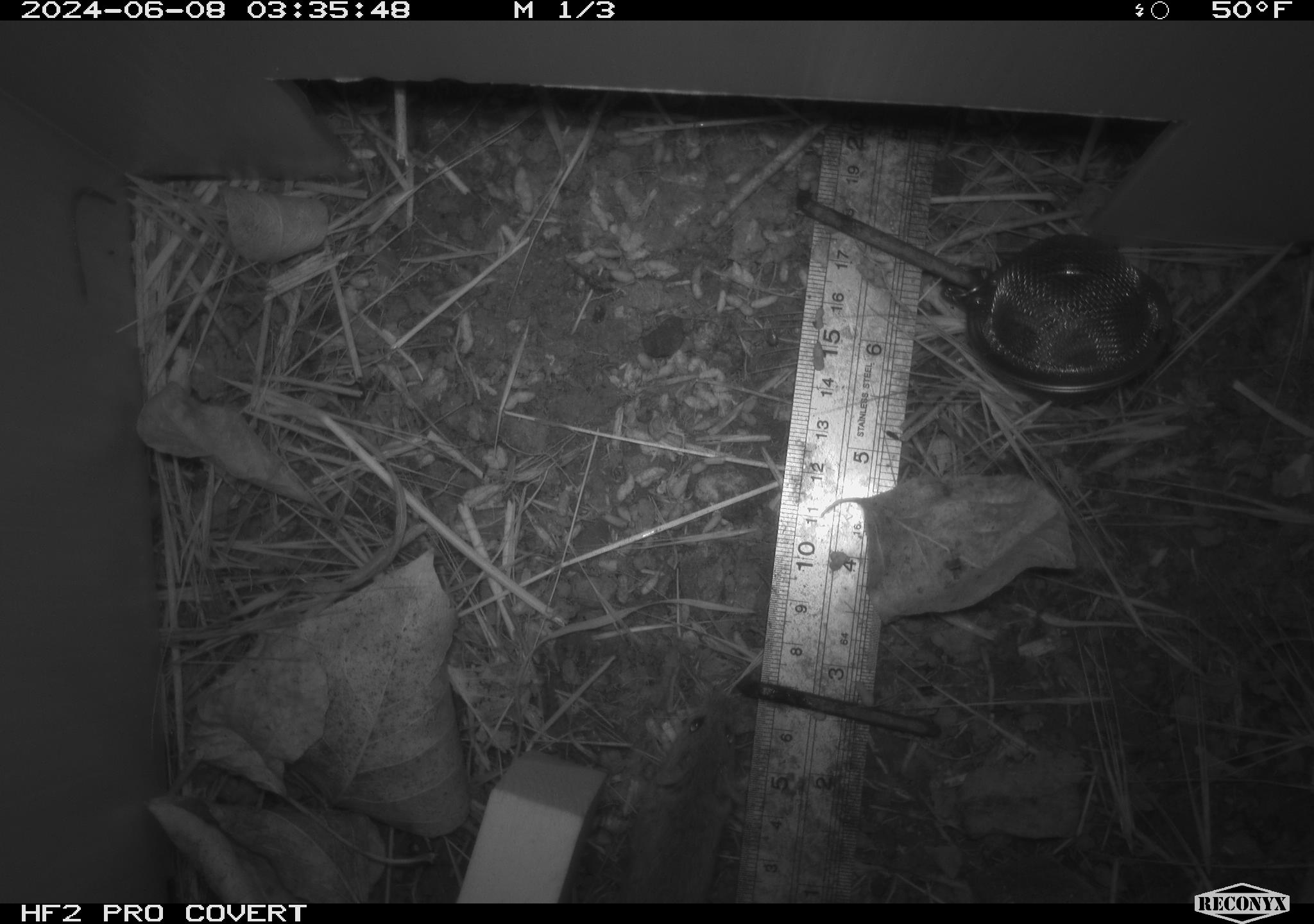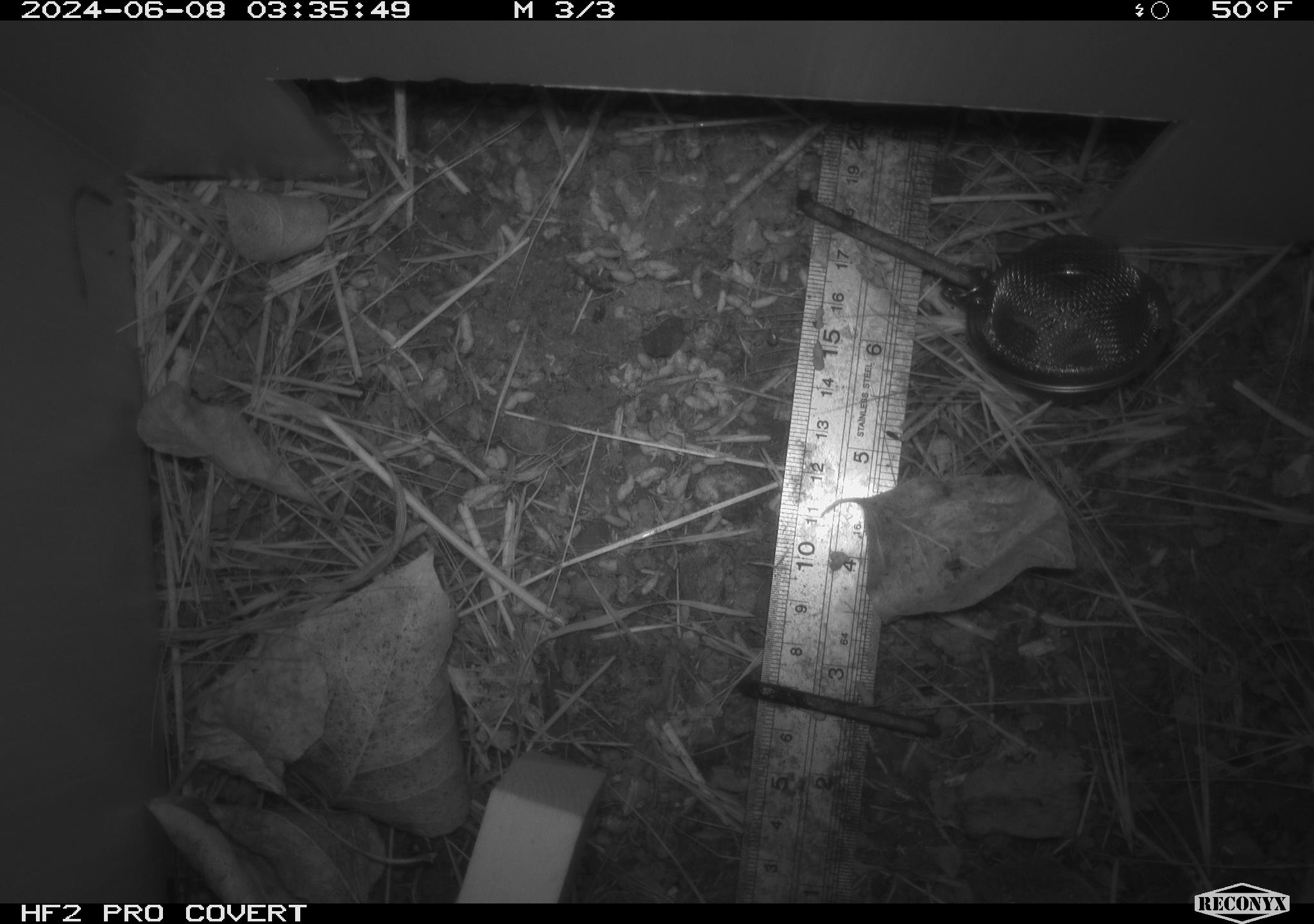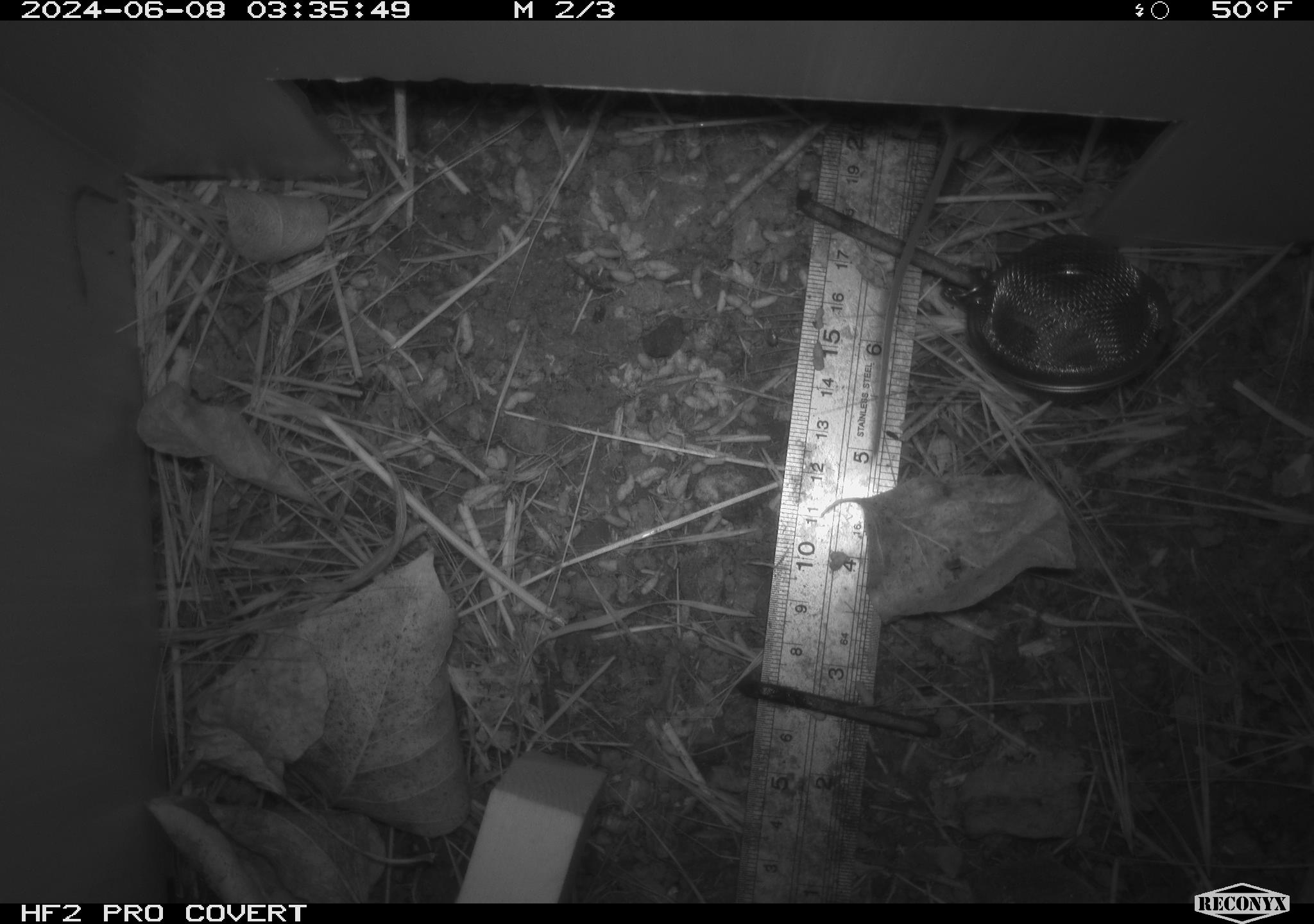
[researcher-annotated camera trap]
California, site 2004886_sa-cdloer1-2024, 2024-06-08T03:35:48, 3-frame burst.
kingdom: Animalia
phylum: Chordata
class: Mammalia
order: Rodentia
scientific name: Rodentia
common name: mouse species